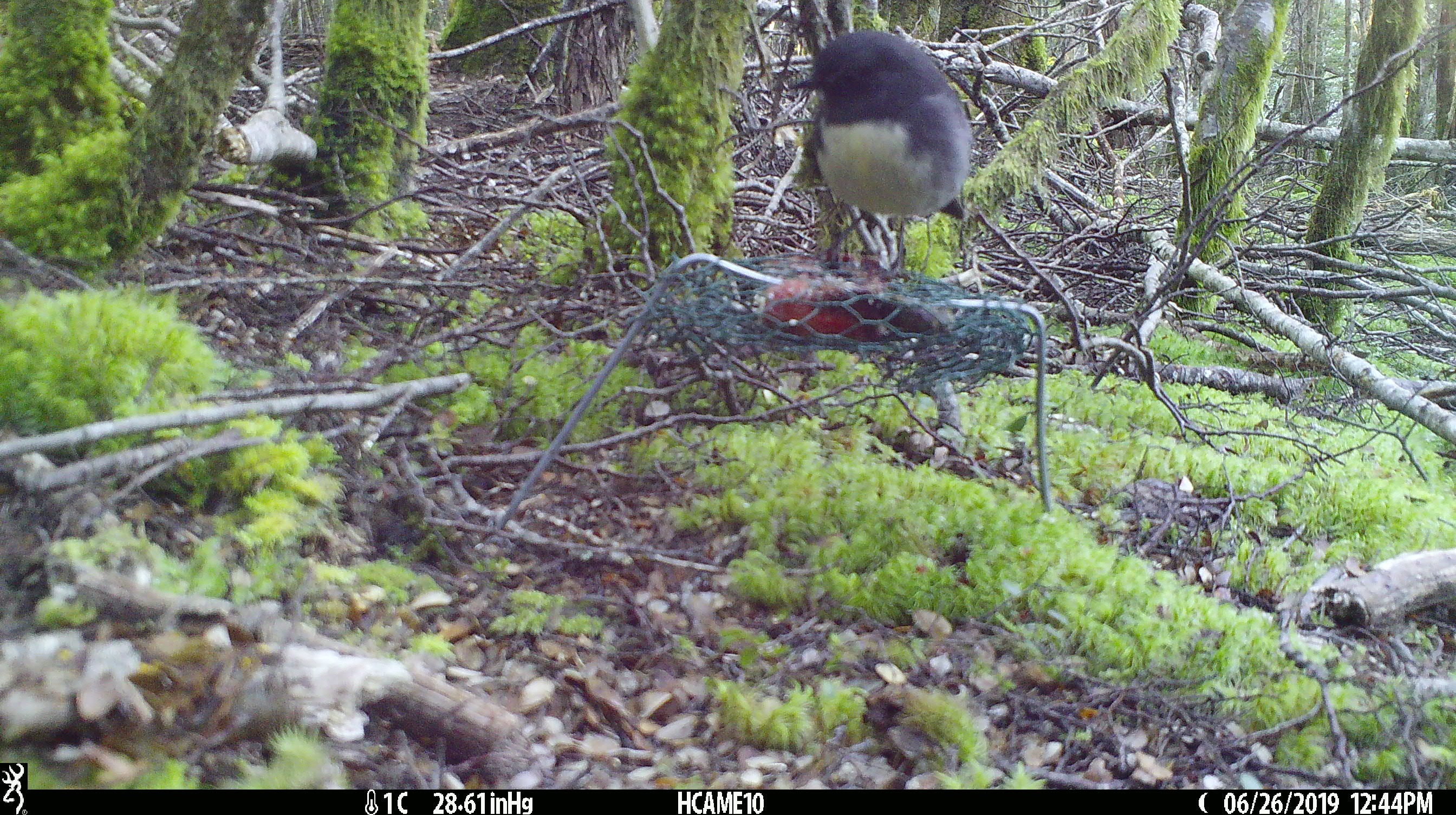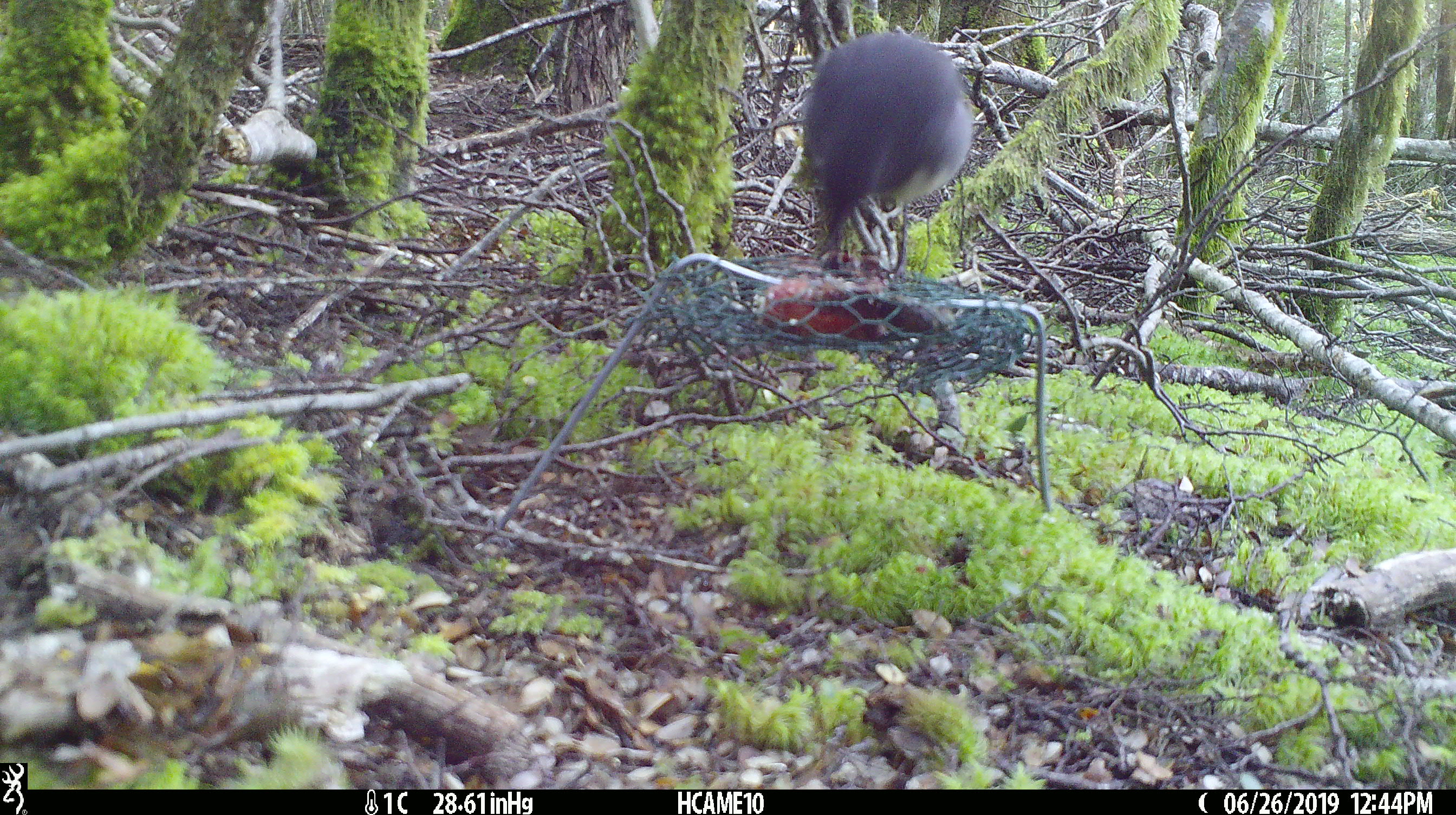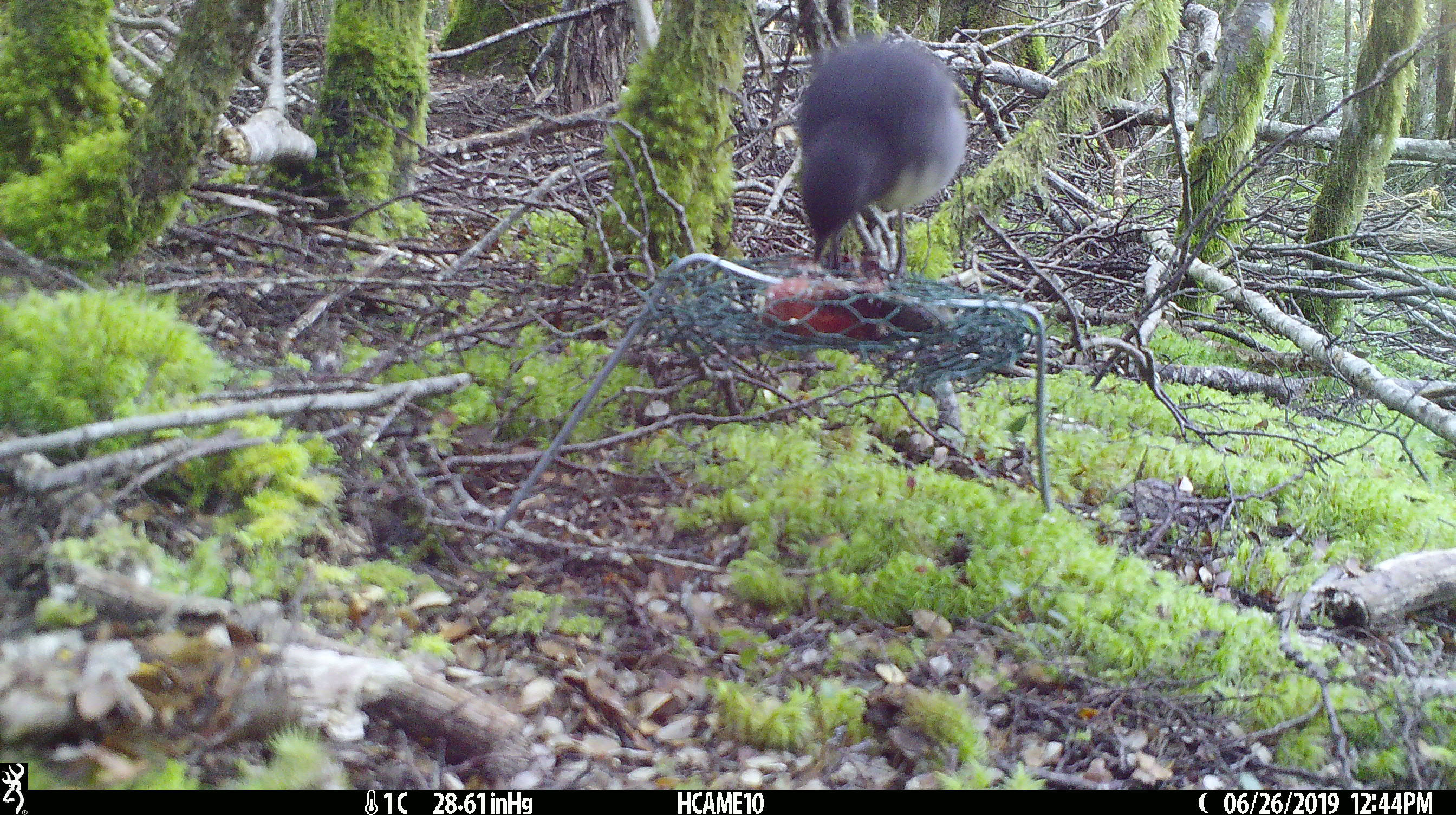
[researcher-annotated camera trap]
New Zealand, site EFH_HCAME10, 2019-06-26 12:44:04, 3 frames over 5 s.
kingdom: Animalia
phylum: Chordata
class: Aves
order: Passeriformes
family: Petroicidae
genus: Petroica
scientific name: Petroica australis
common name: new zealand robin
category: robin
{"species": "robin (new zealand robin) (Petroica australis)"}